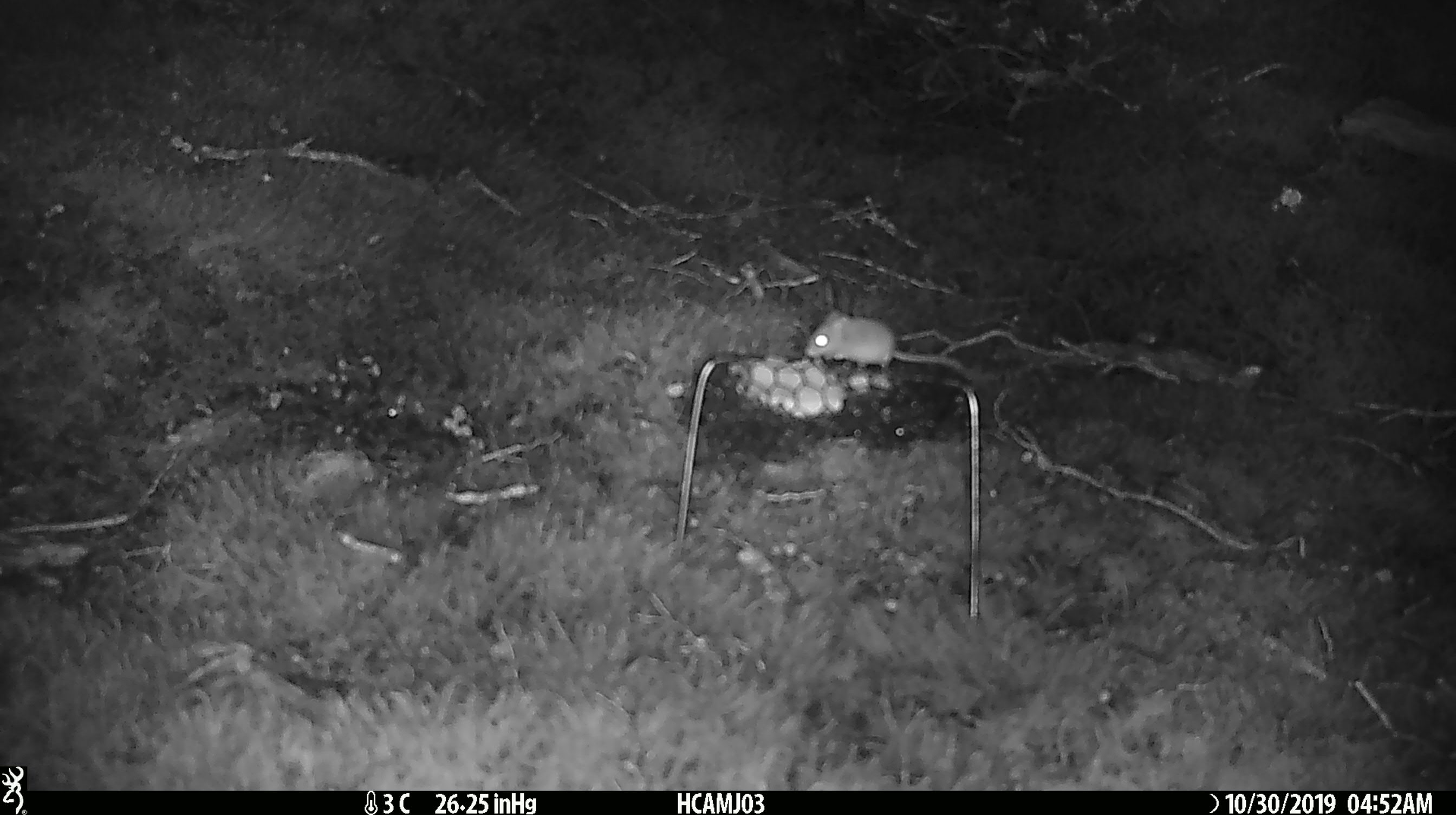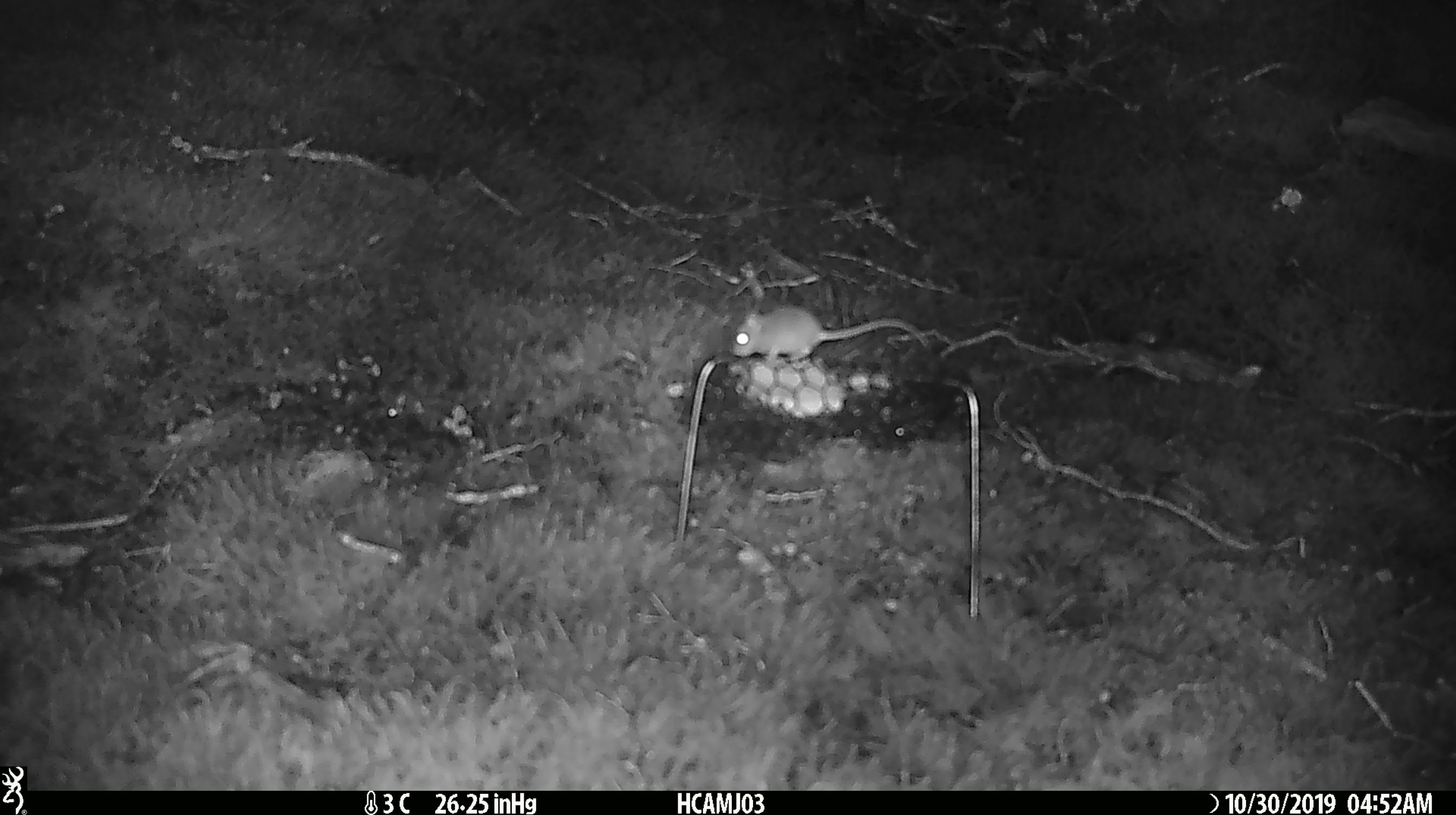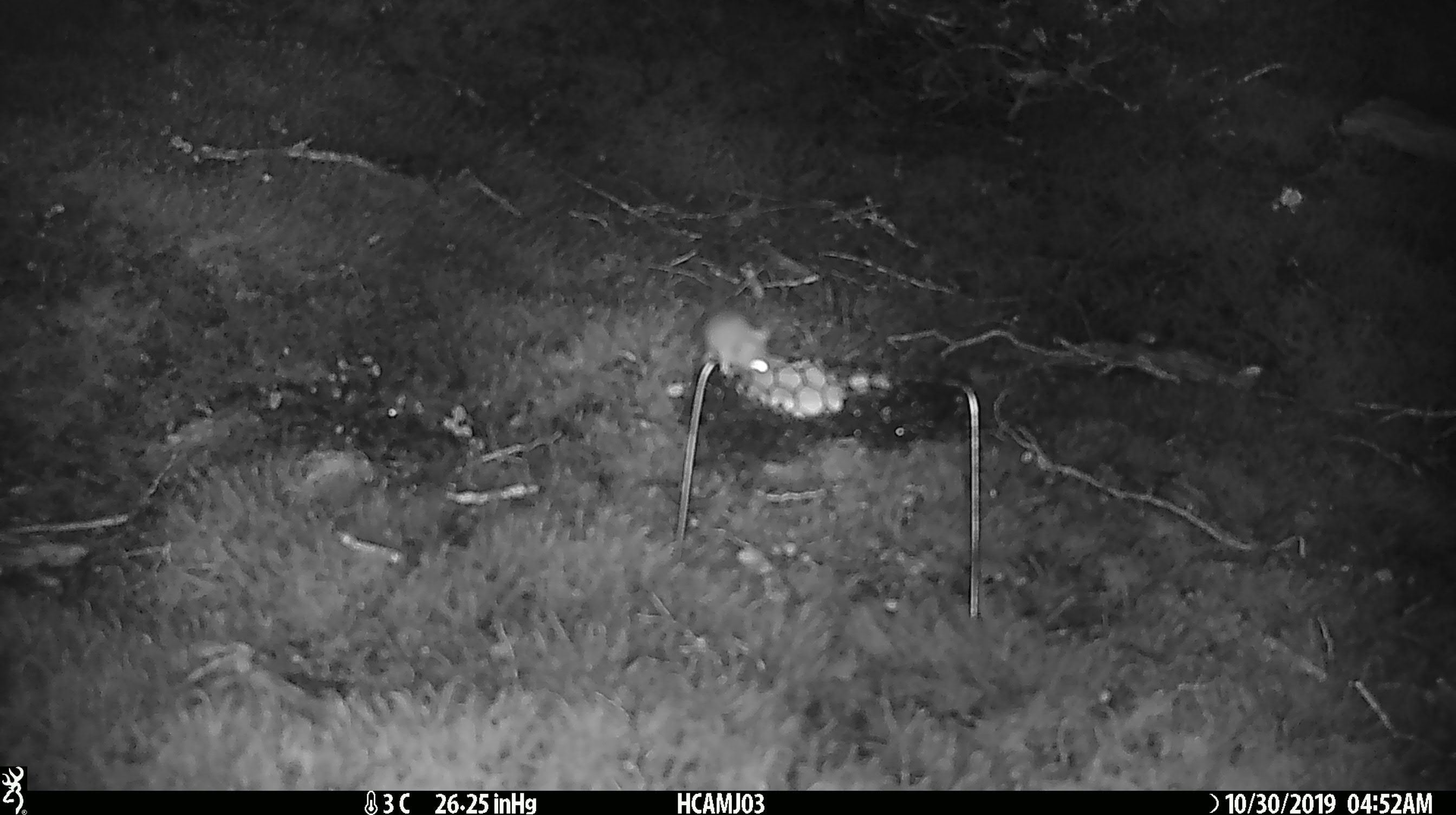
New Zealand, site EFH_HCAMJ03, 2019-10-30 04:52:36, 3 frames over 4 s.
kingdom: Animalia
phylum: Chordata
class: Mammalia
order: Rodentia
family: Muridae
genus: Mus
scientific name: Mus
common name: mouse